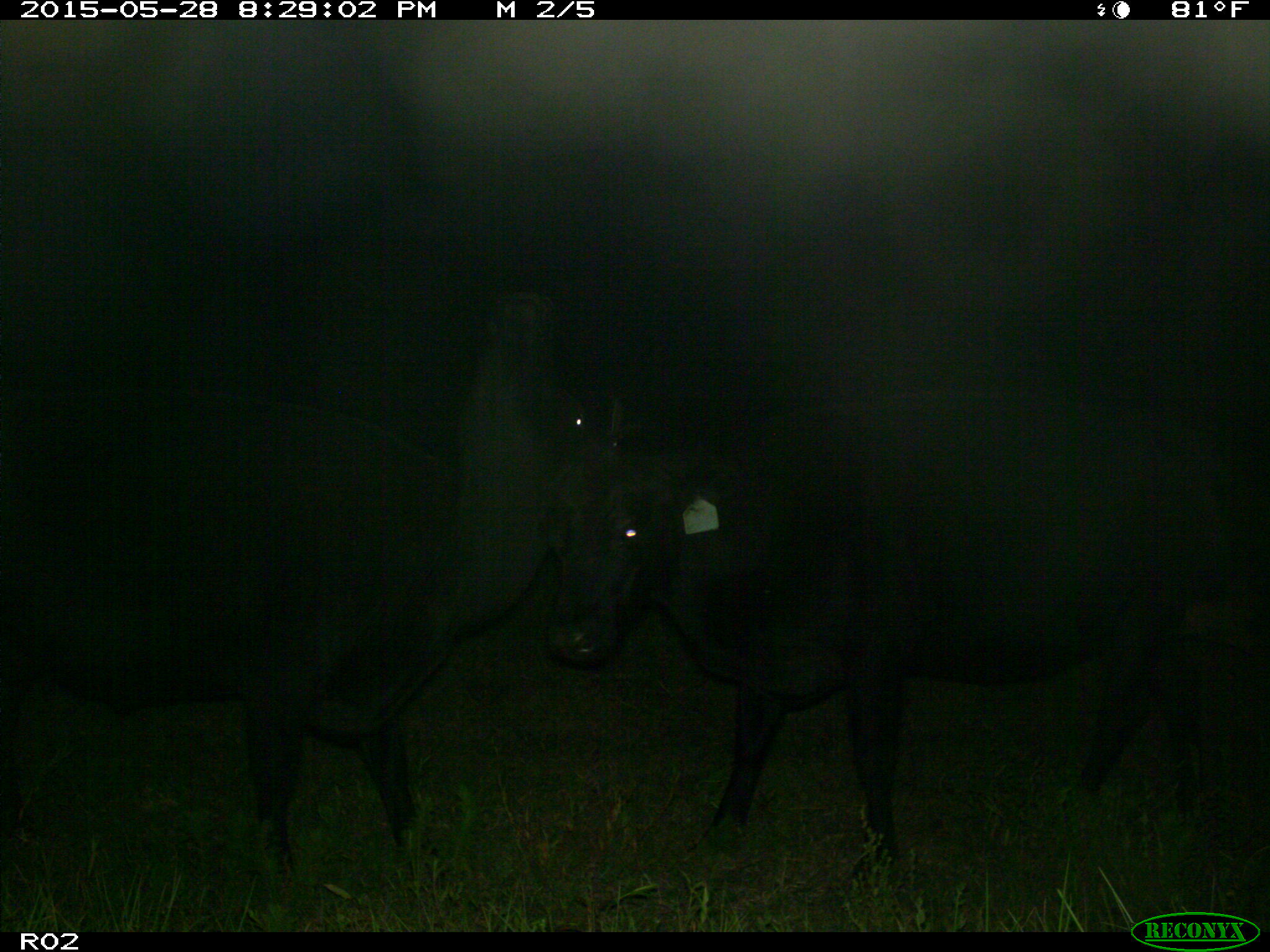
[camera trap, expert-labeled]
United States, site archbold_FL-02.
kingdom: Animalia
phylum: Chordata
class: Mammalia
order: Artiodactyla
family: Bovidae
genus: Bos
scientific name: Bos taurus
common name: domestic cow